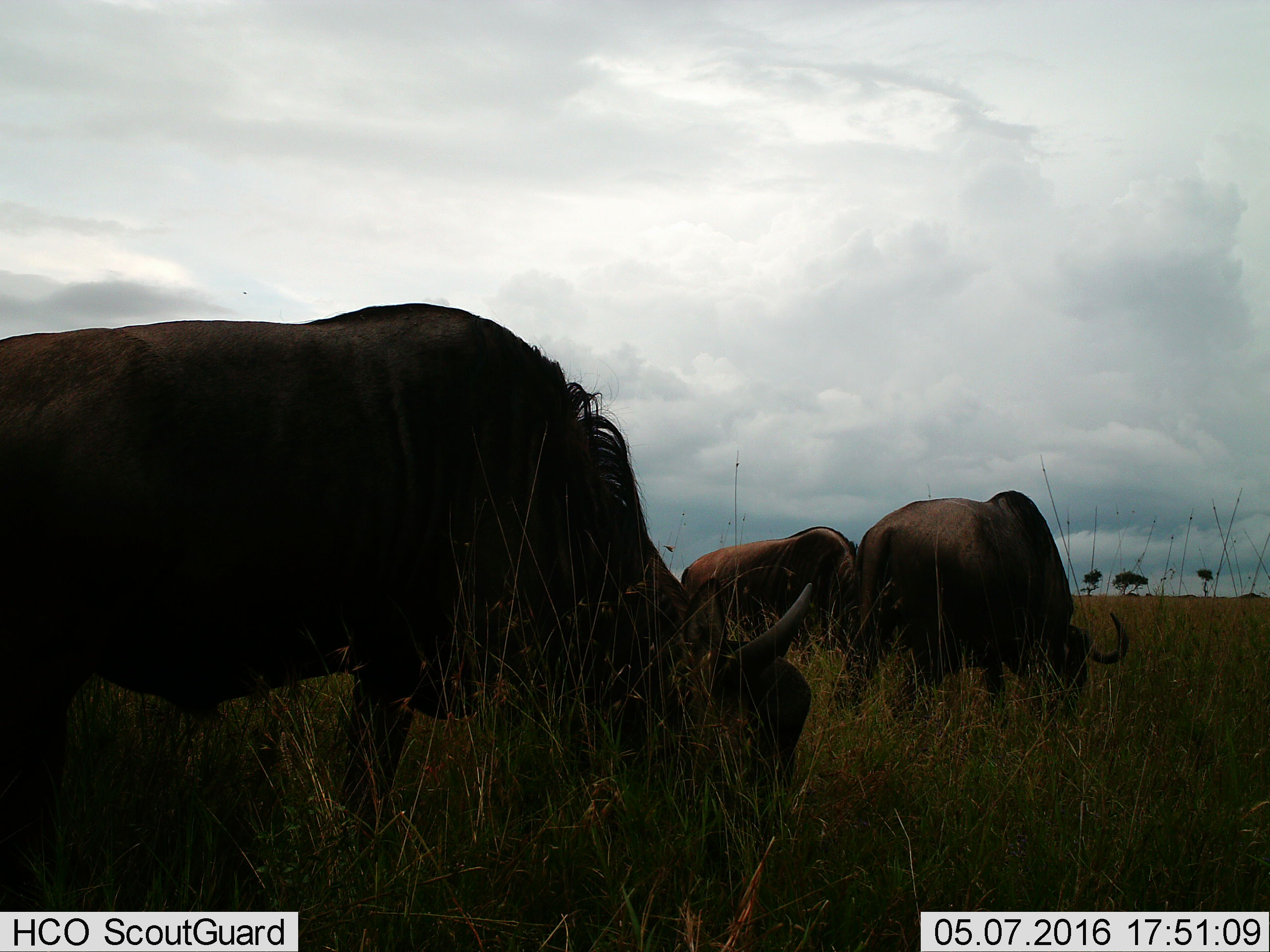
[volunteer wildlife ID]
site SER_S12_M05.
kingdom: Animalia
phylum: Chordata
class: Mammalia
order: Artiodactyla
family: Bovidae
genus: Connochaetes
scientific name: Connochaetes taurinus taurinus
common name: blue wildebeest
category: wildebeestblue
Wildebeestblue (blue wildebeest) (Connochaetes taurinus taurinus), count 3. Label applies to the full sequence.